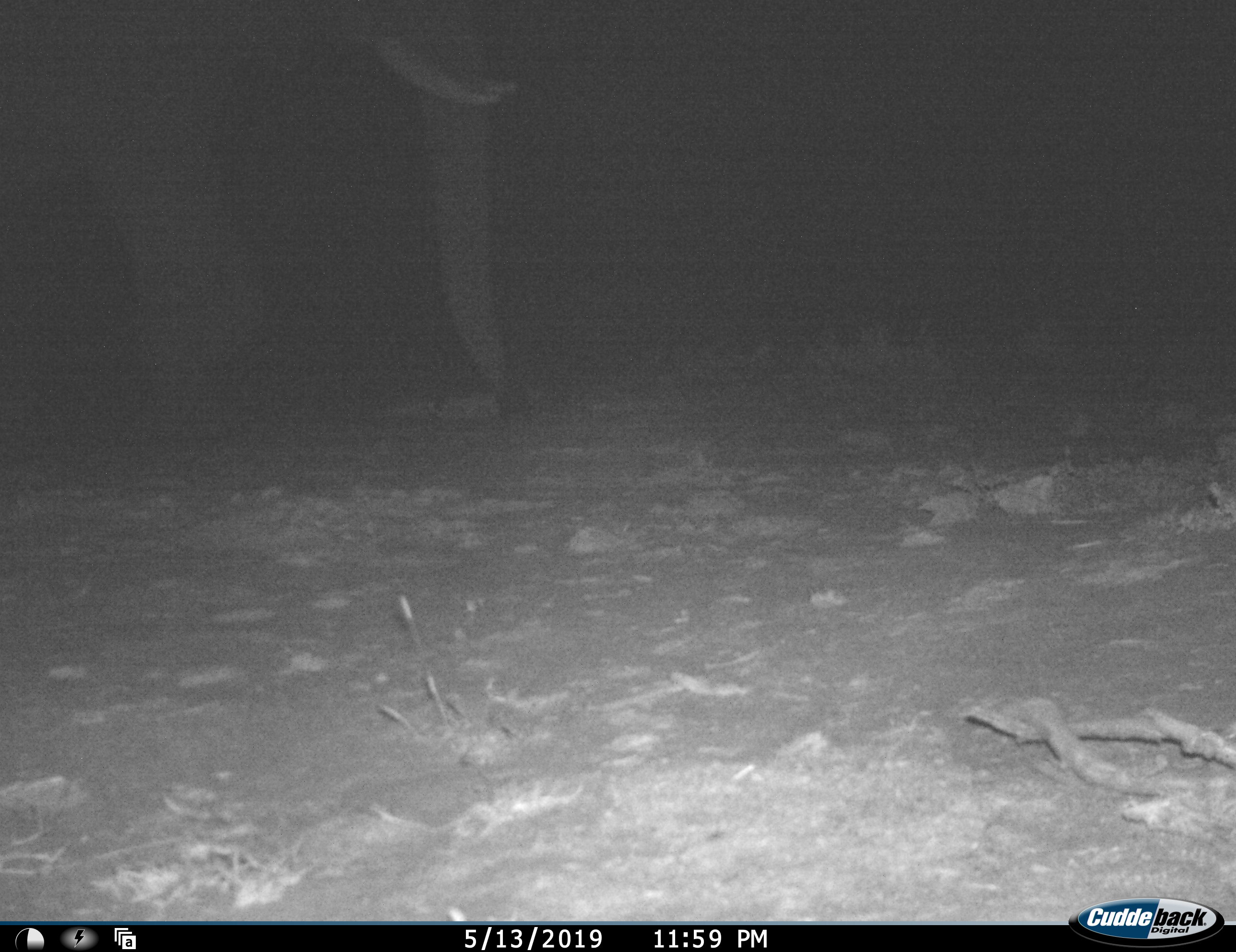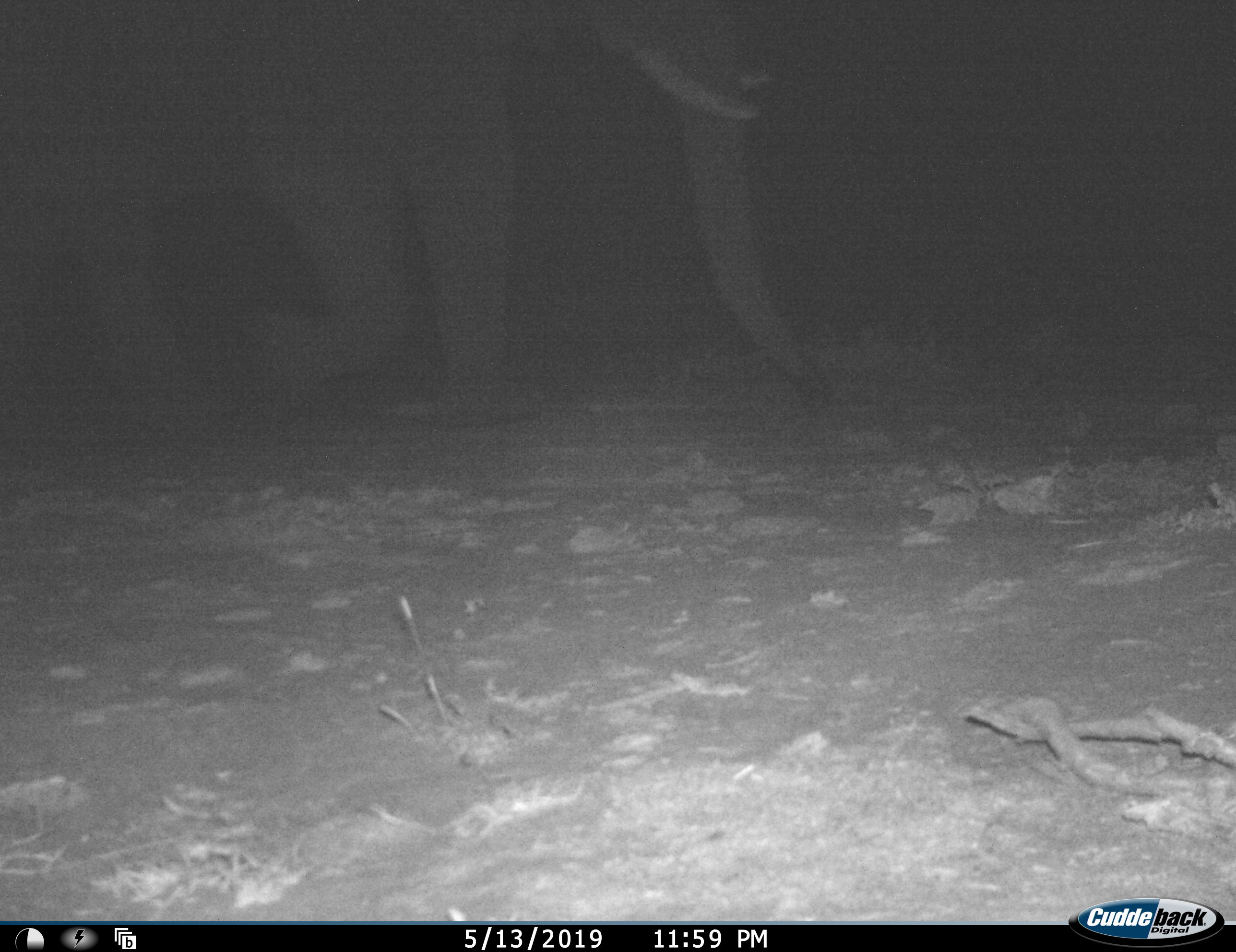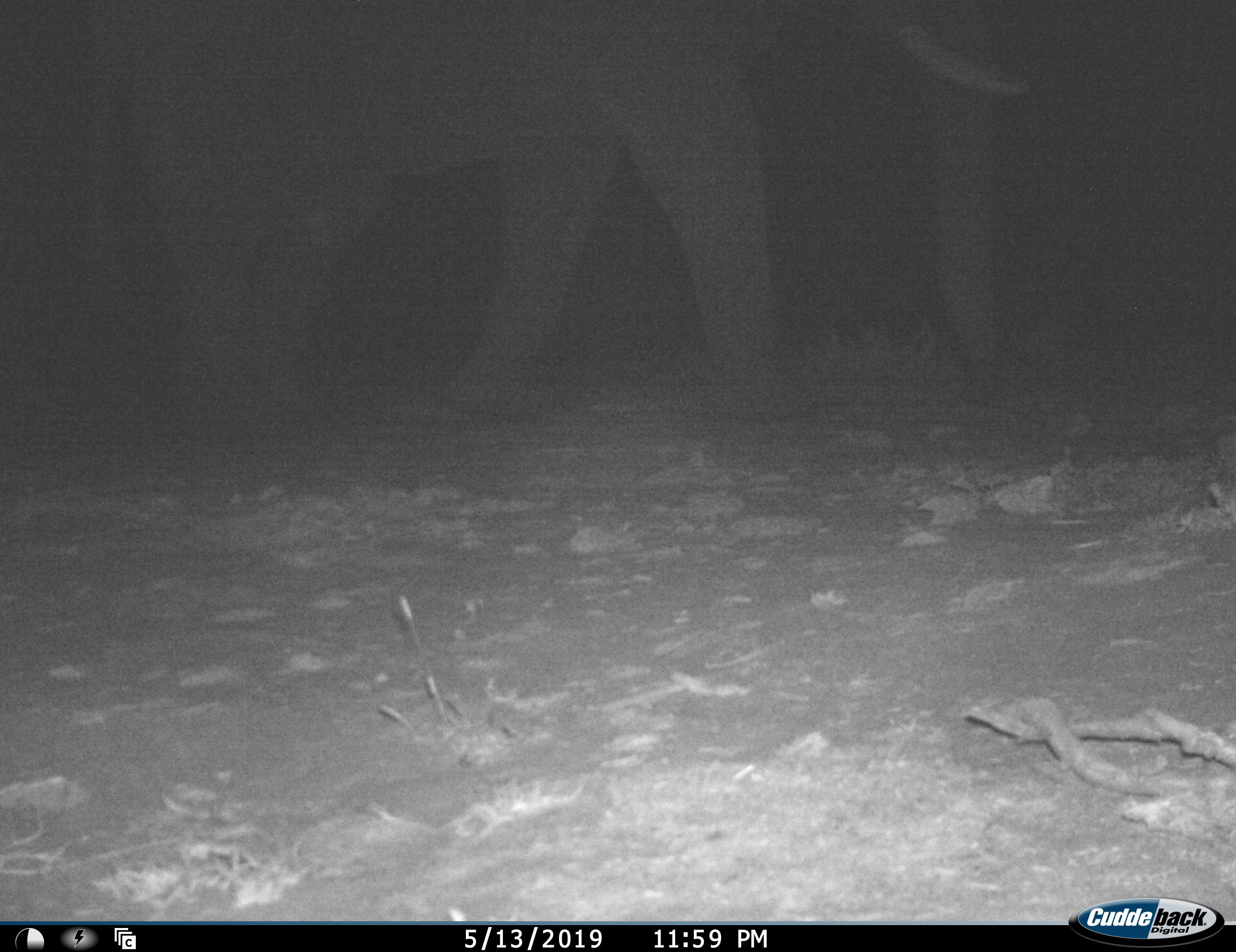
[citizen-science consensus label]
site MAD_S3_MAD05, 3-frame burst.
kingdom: Animalia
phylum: Chordata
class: Mammalia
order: Proboscidea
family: Elephantidae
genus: Loxodonta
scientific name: Loxodonta africana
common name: african bush elephant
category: elephant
Elephant (african bush elephant) (Loxodonta africana), count 1. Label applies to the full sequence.